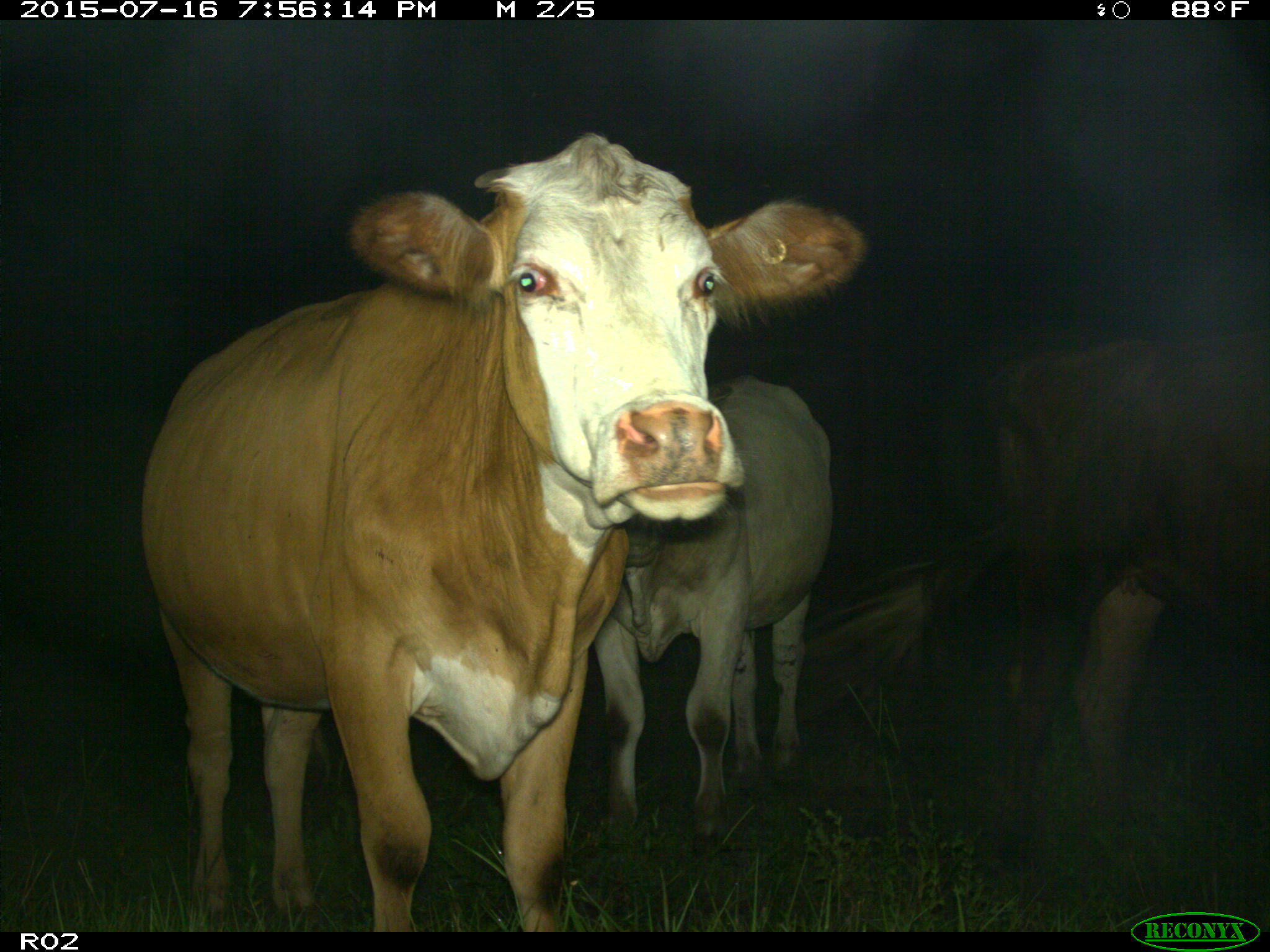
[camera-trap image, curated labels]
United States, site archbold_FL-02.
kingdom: Animalia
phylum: Chordata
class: Mammalia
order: Artiodactyla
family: Bovidae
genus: Bos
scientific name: Bos taurus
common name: domestic cow